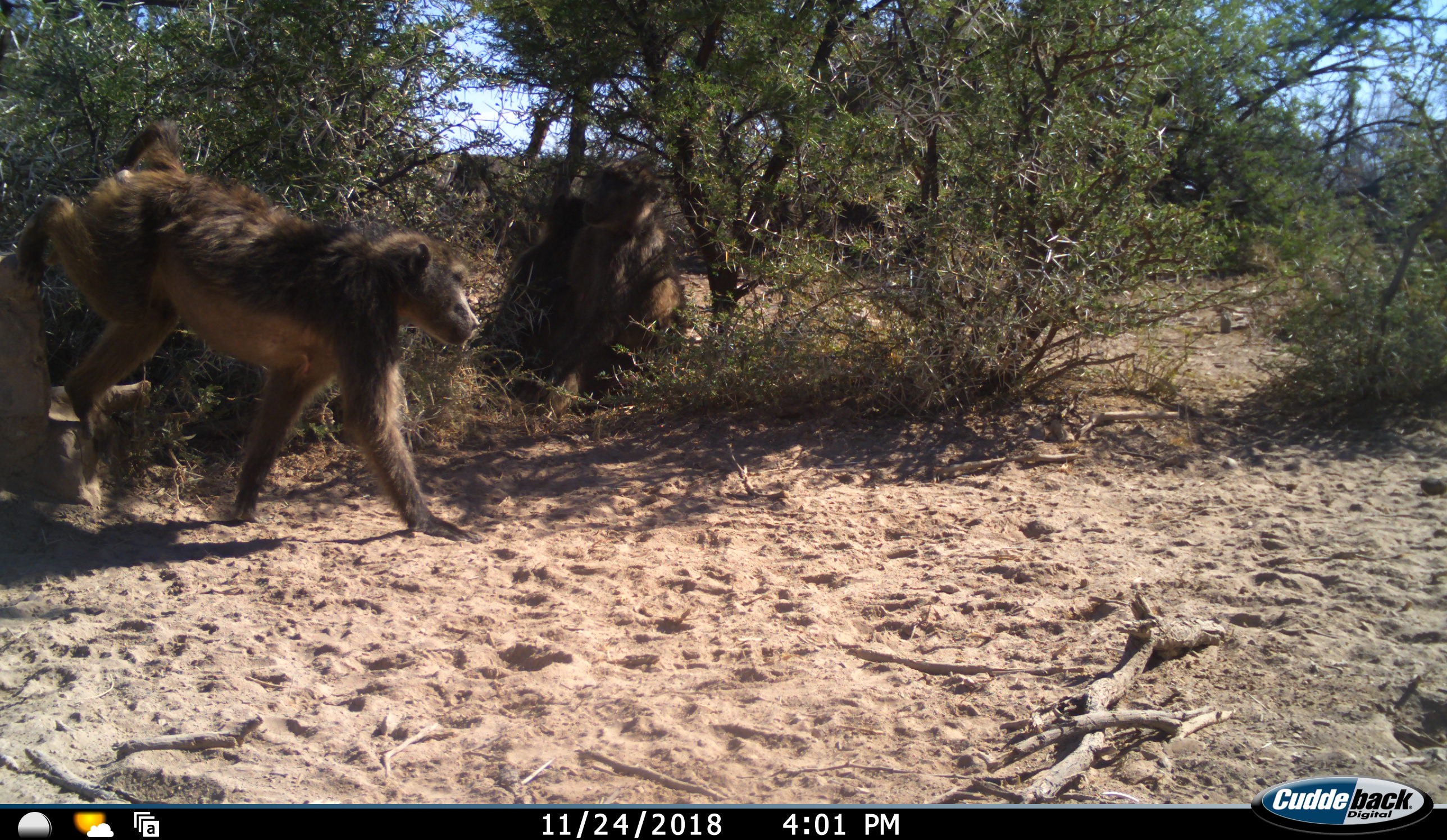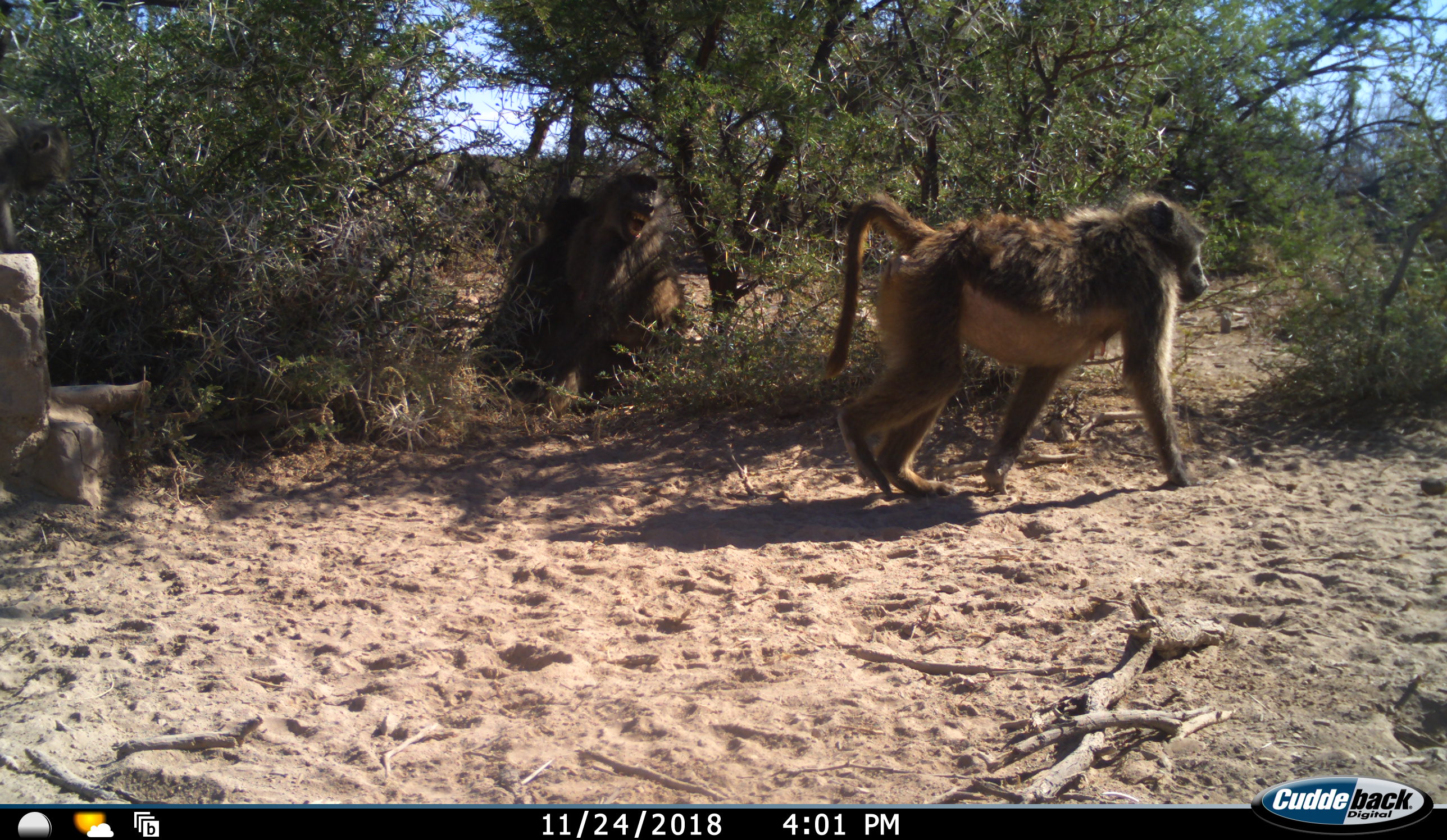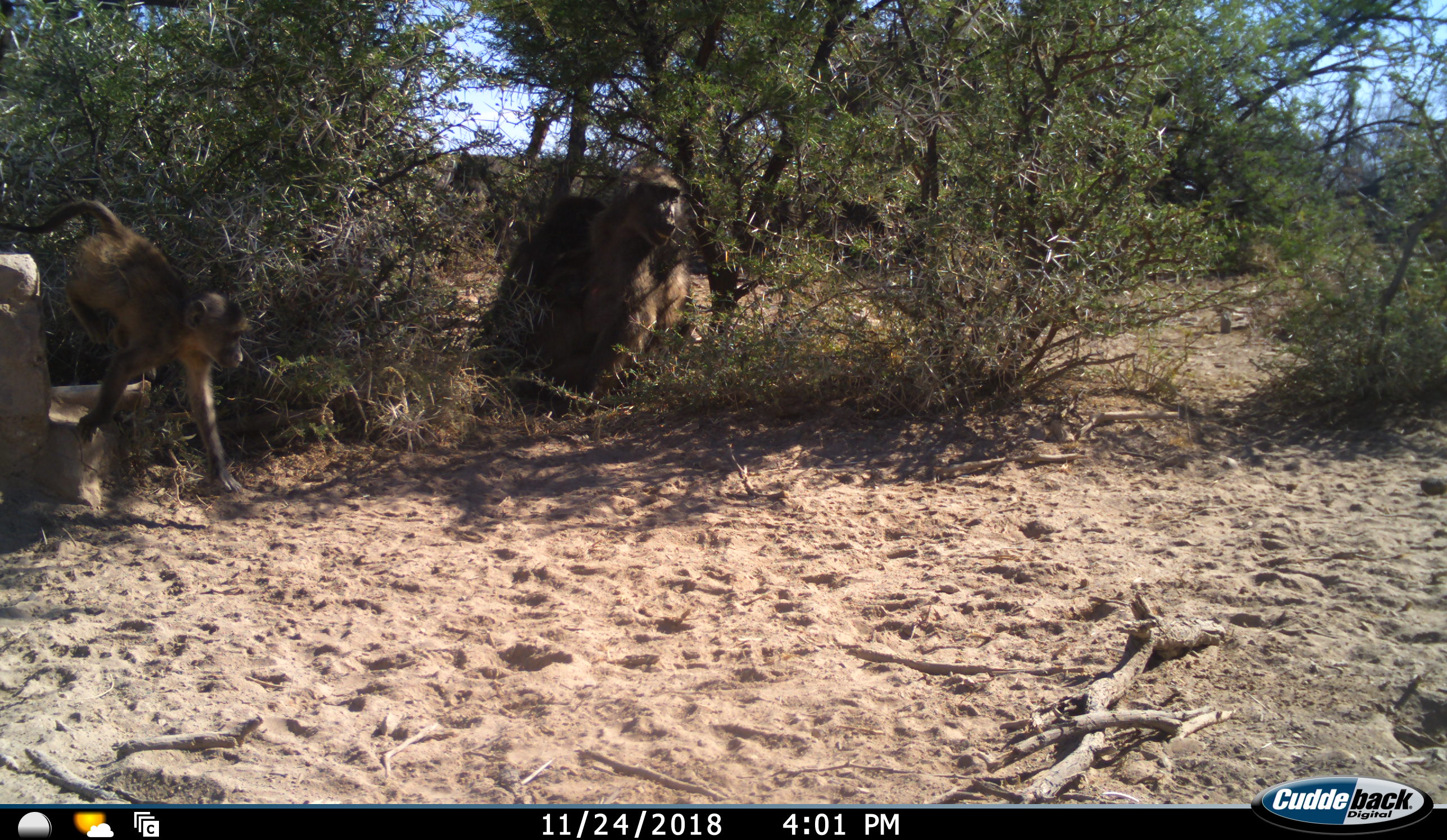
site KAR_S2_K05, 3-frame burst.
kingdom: Animalia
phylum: Chordata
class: Mammalia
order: Primates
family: Cercopithecidae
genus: Papio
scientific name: Papio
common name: baboon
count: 3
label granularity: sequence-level